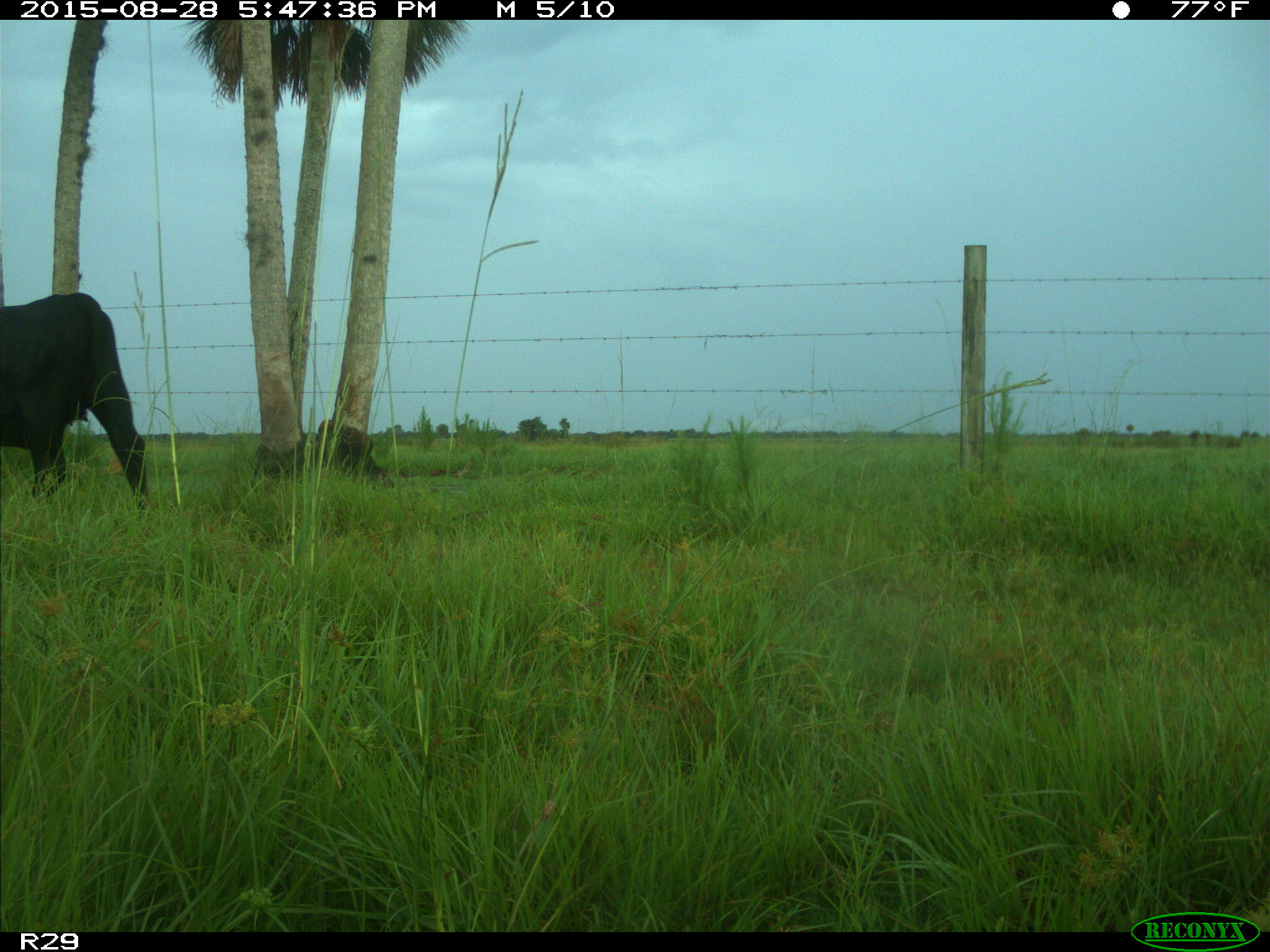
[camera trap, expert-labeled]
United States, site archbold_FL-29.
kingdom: Animalia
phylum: Chordata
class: Mammalia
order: Artiodactyla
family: Bovidae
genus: Bos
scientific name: Bos taurus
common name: domestic cow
Bos taurus (domestic cow).